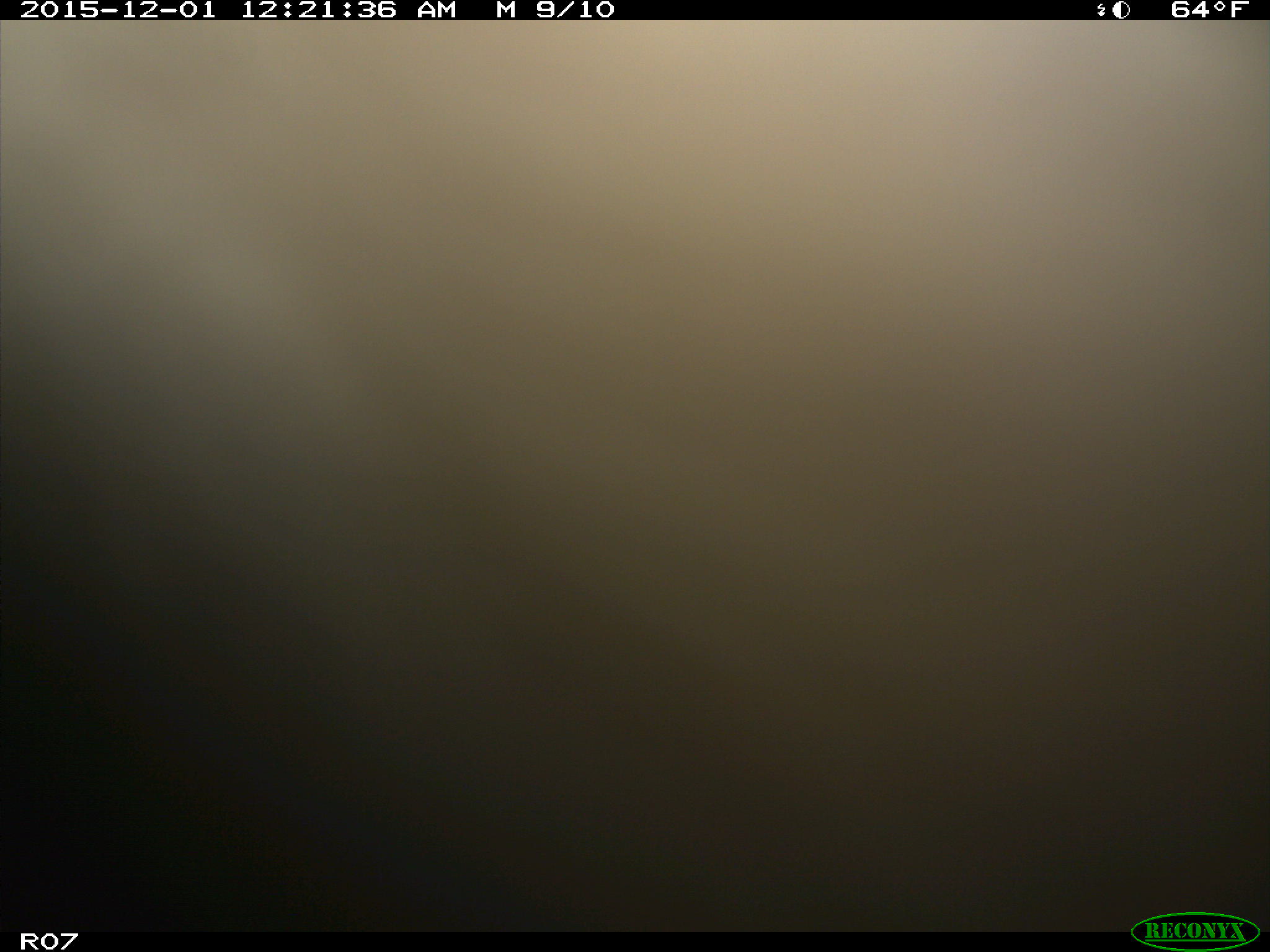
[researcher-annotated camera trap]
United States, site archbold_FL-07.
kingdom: Animalia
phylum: Chordata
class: Mammalia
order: Artiodactyla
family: Bovidae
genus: Bos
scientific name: Bos taurus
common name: domestic cow